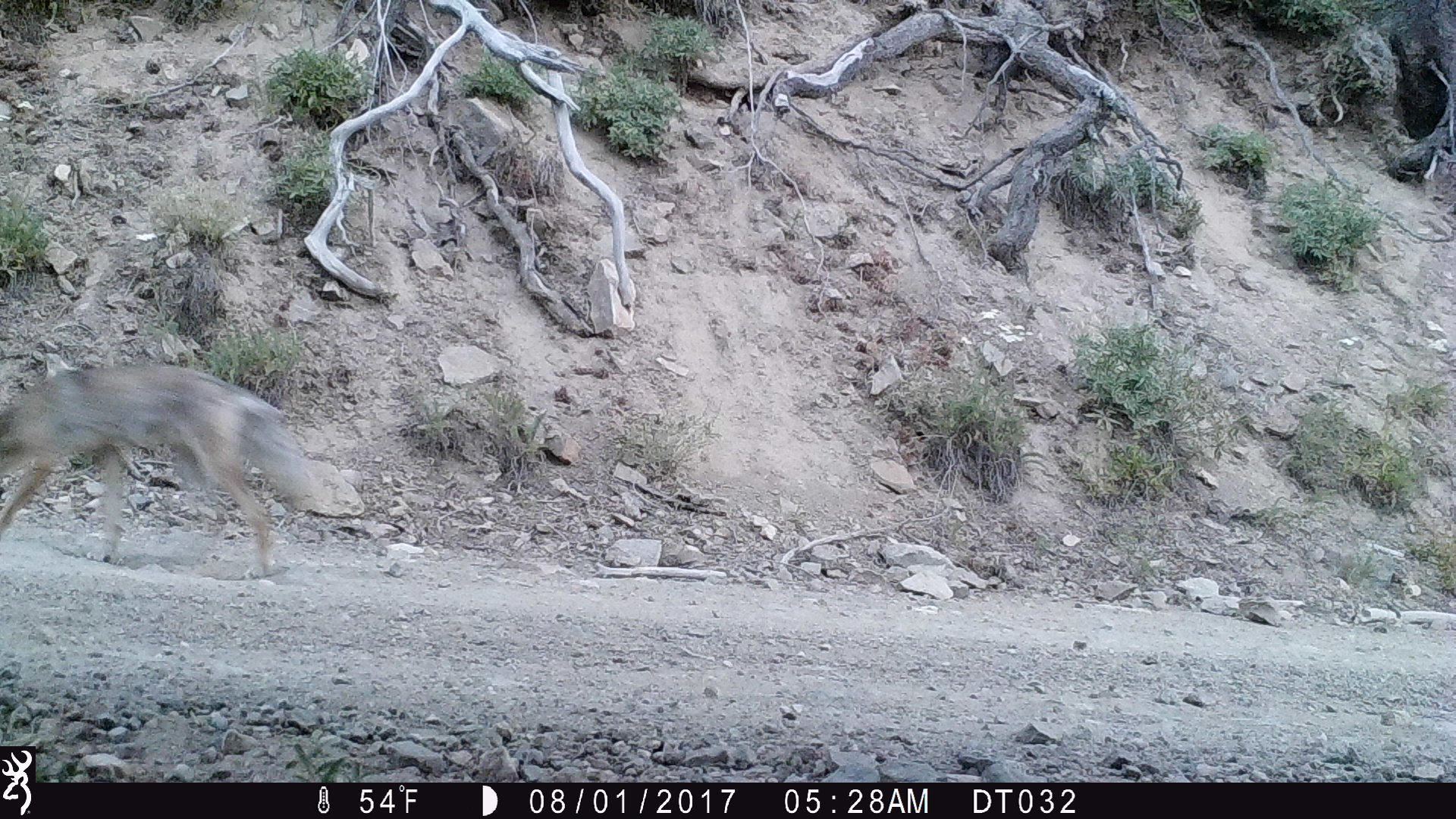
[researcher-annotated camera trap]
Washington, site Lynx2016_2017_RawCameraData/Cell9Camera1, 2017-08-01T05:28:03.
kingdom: Animalia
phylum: Chordata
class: Mammalia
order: Carnivora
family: Canidae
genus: Canis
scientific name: Canis latrans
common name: coyote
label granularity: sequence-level